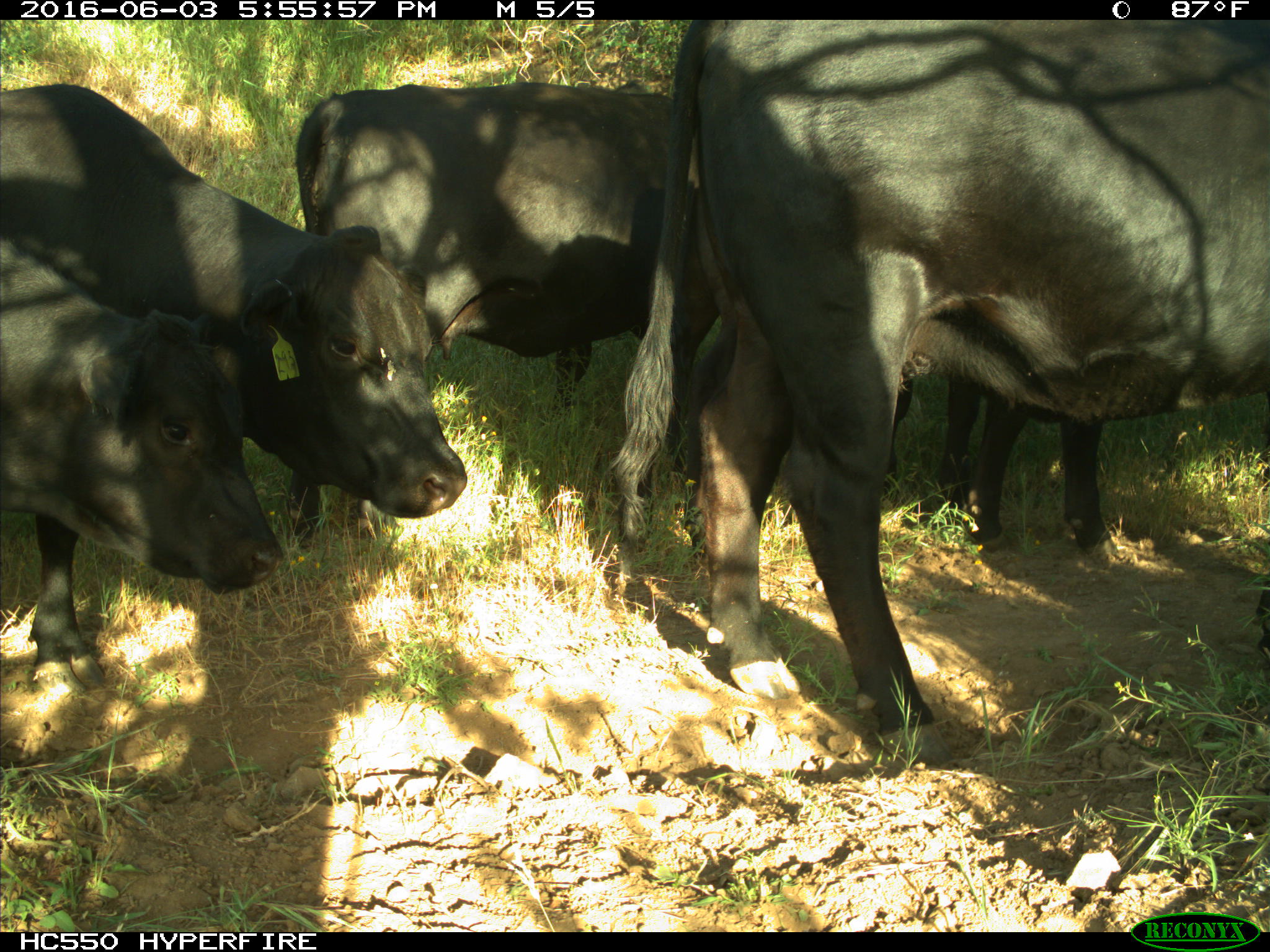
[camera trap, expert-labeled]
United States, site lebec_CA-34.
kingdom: Animalia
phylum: Chordata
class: Mammalia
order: Artiodactyla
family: Bovidae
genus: Bos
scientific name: Bos taurus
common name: domestic cow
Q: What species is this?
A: Bos taurus (domestic cow).